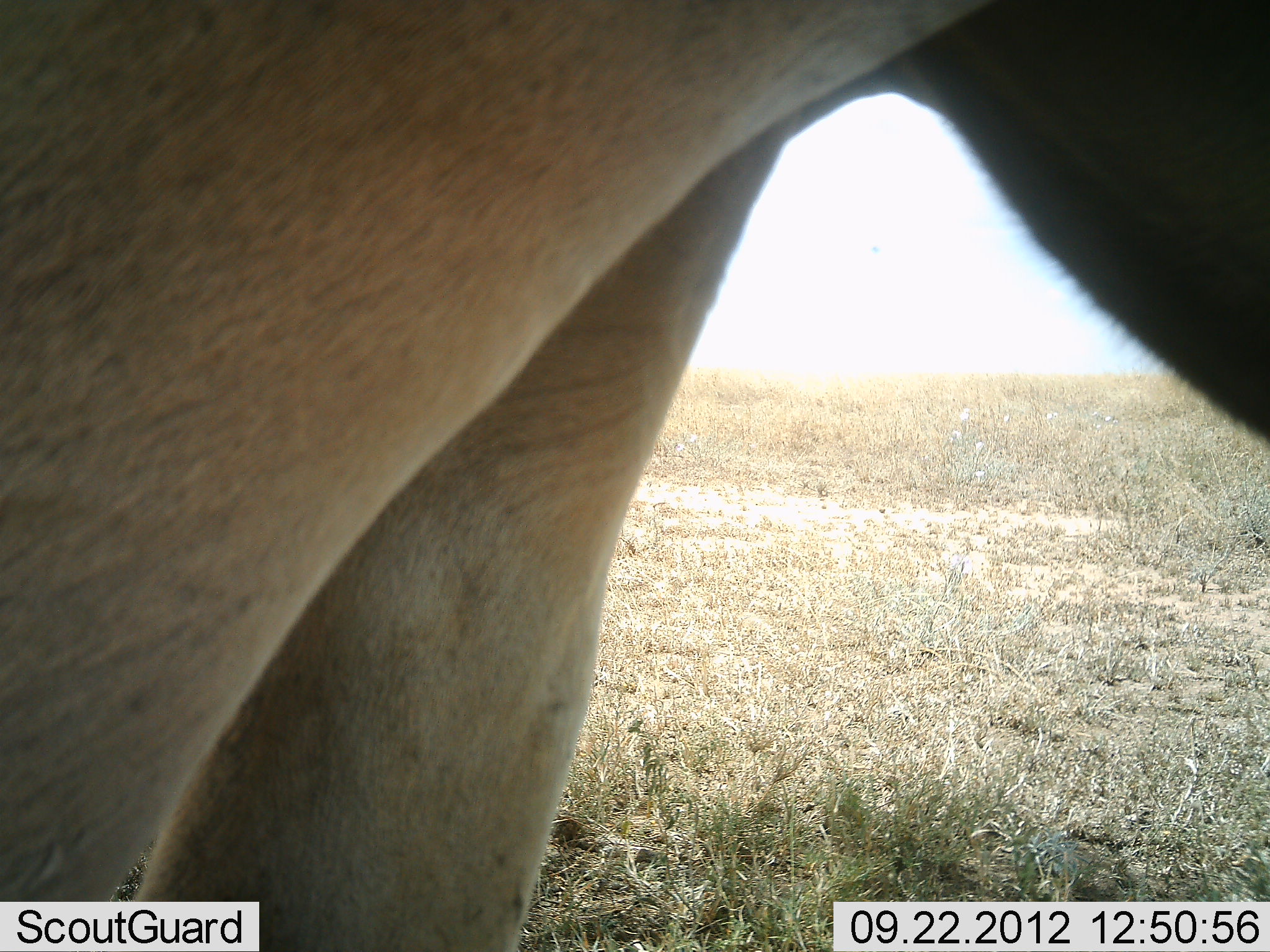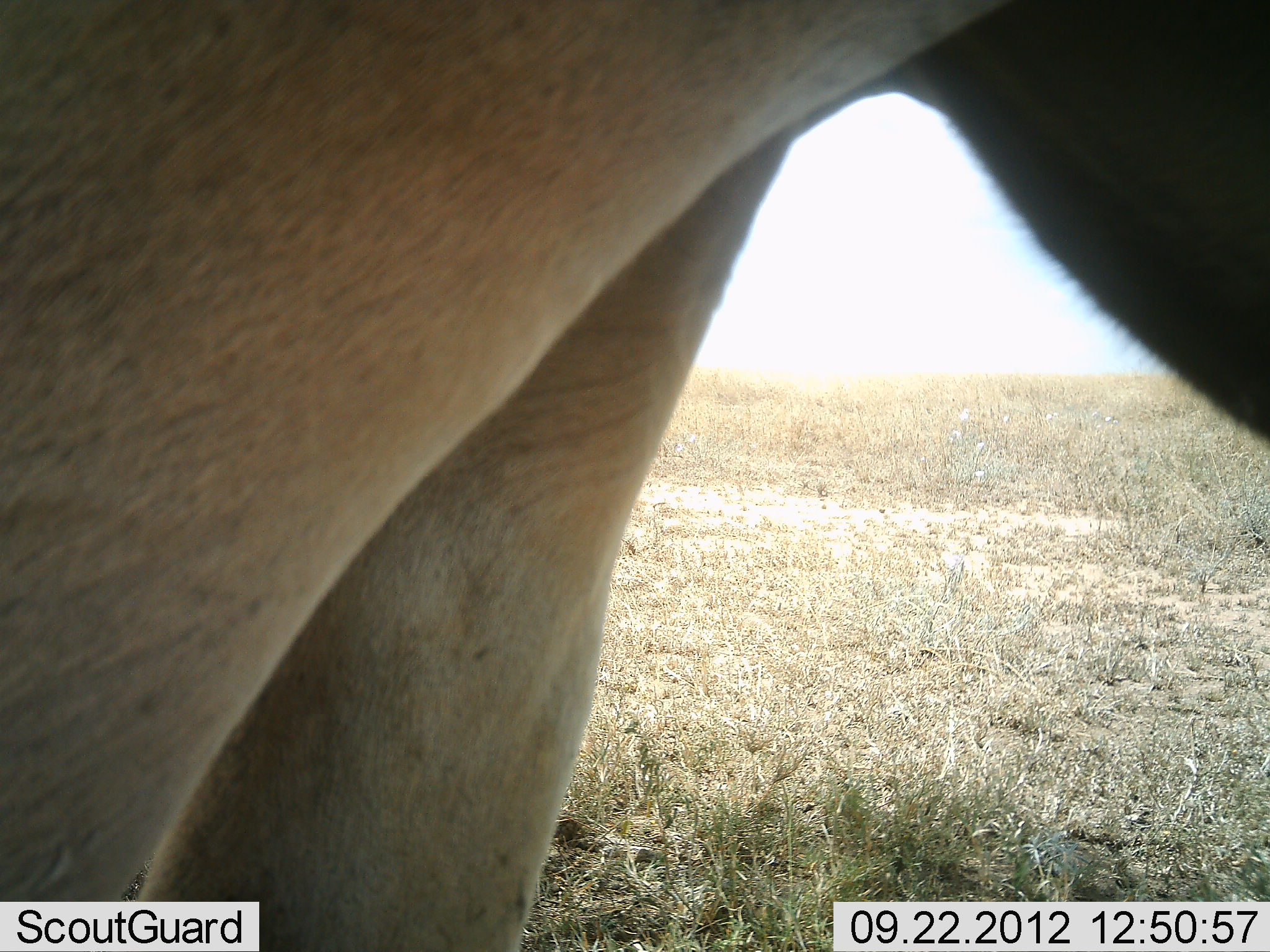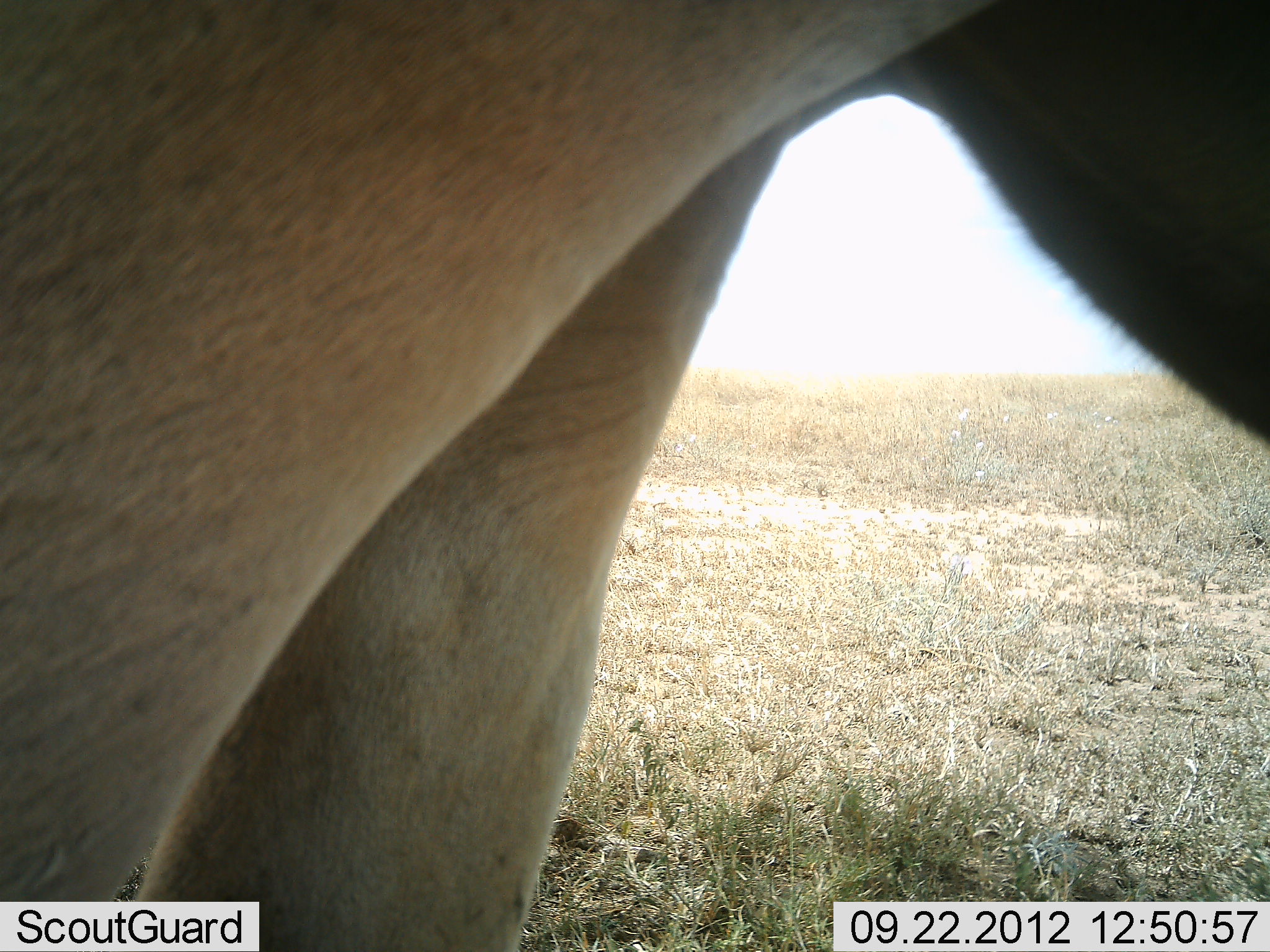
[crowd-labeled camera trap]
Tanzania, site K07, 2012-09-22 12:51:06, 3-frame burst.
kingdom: Animalia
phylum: Chordata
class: Mammalia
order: Artiodactyla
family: Bovidae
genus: Alcelaphus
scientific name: Alcelaphus buselaphus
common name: hartebeest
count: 1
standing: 100%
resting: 0%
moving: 0%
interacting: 0%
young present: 0%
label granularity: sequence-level